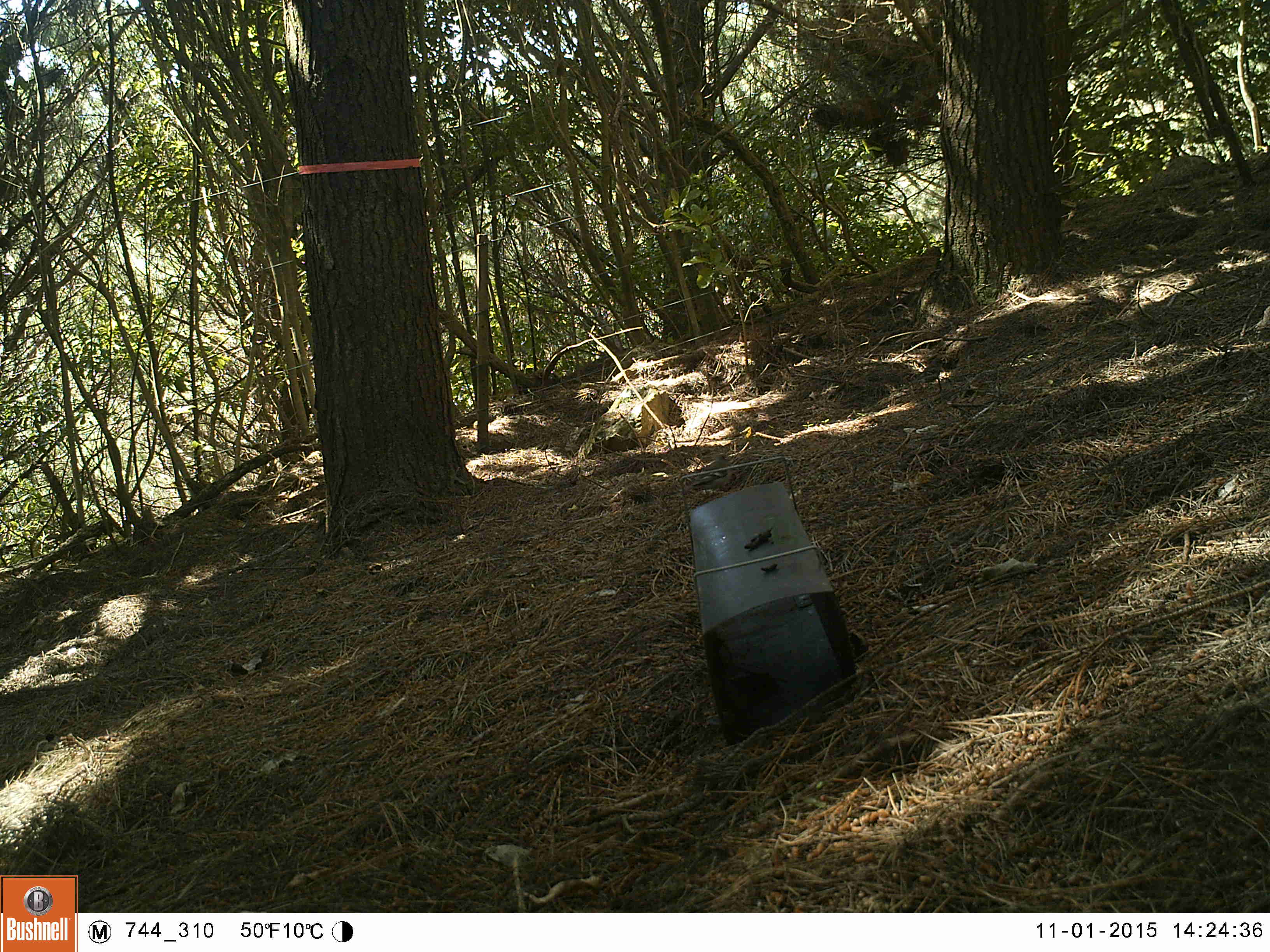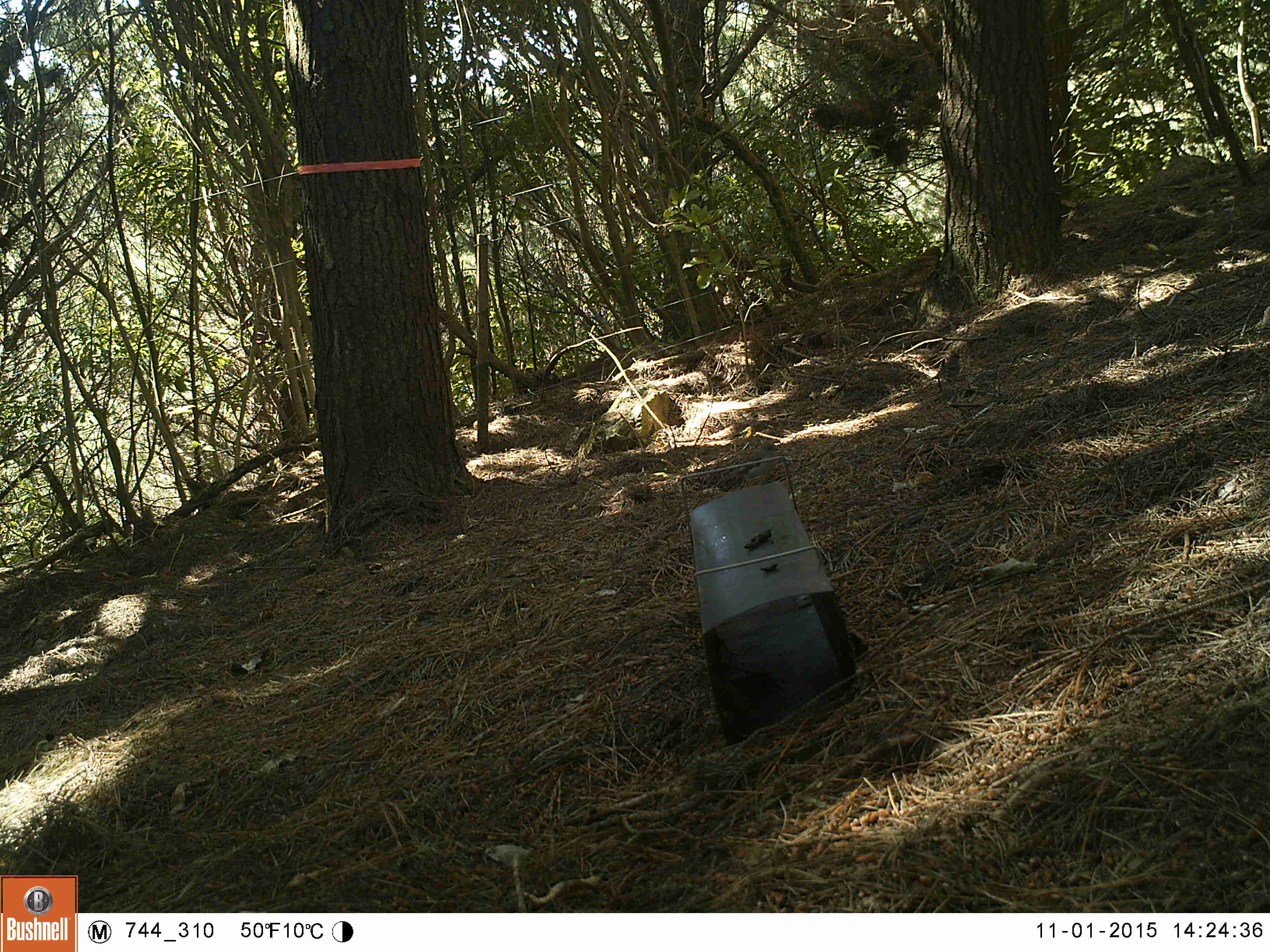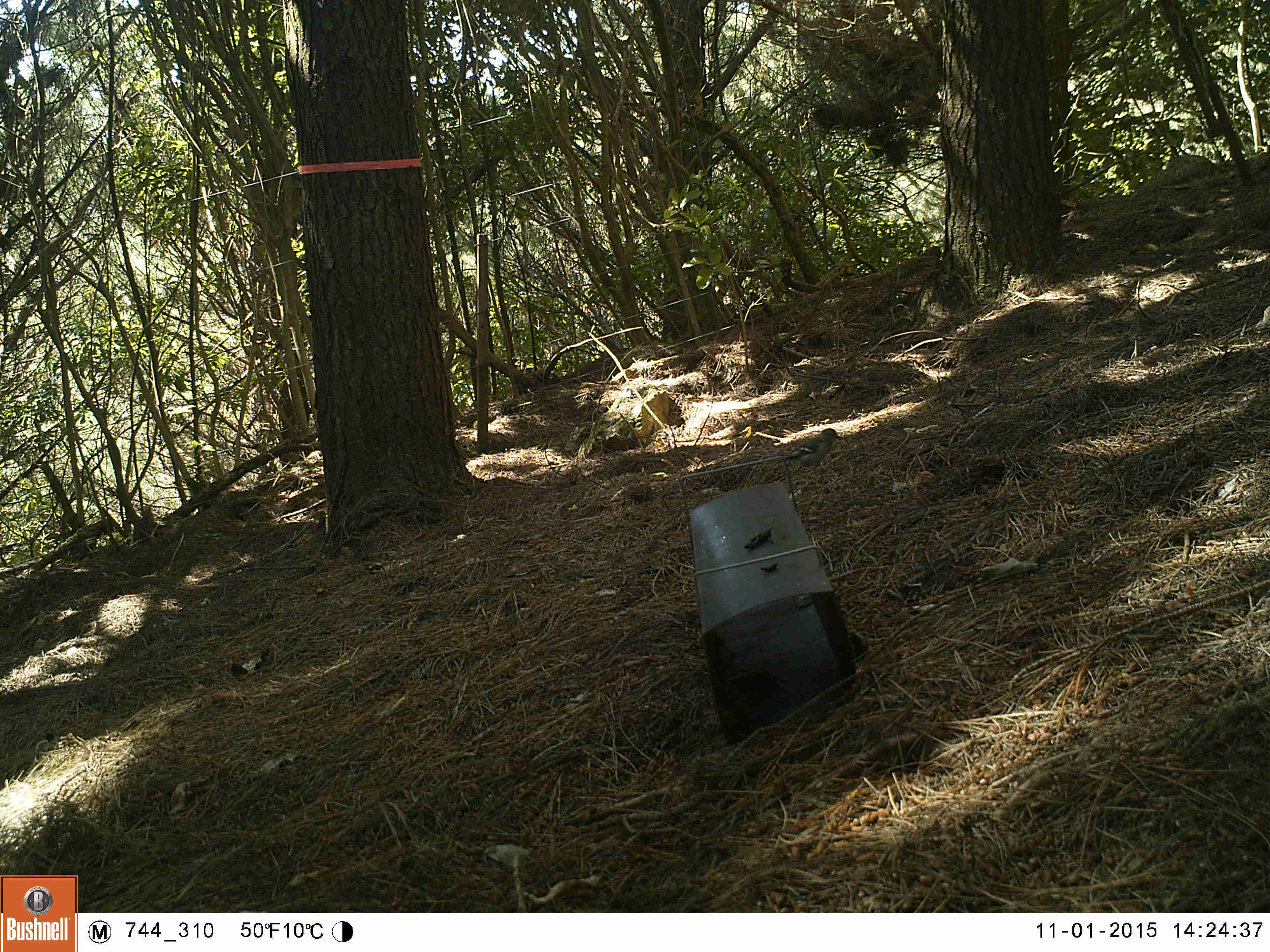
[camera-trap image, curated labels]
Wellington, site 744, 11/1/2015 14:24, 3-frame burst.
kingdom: Animalia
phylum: Chordata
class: Aves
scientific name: Aves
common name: bird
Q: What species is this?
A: Bird (Aves).